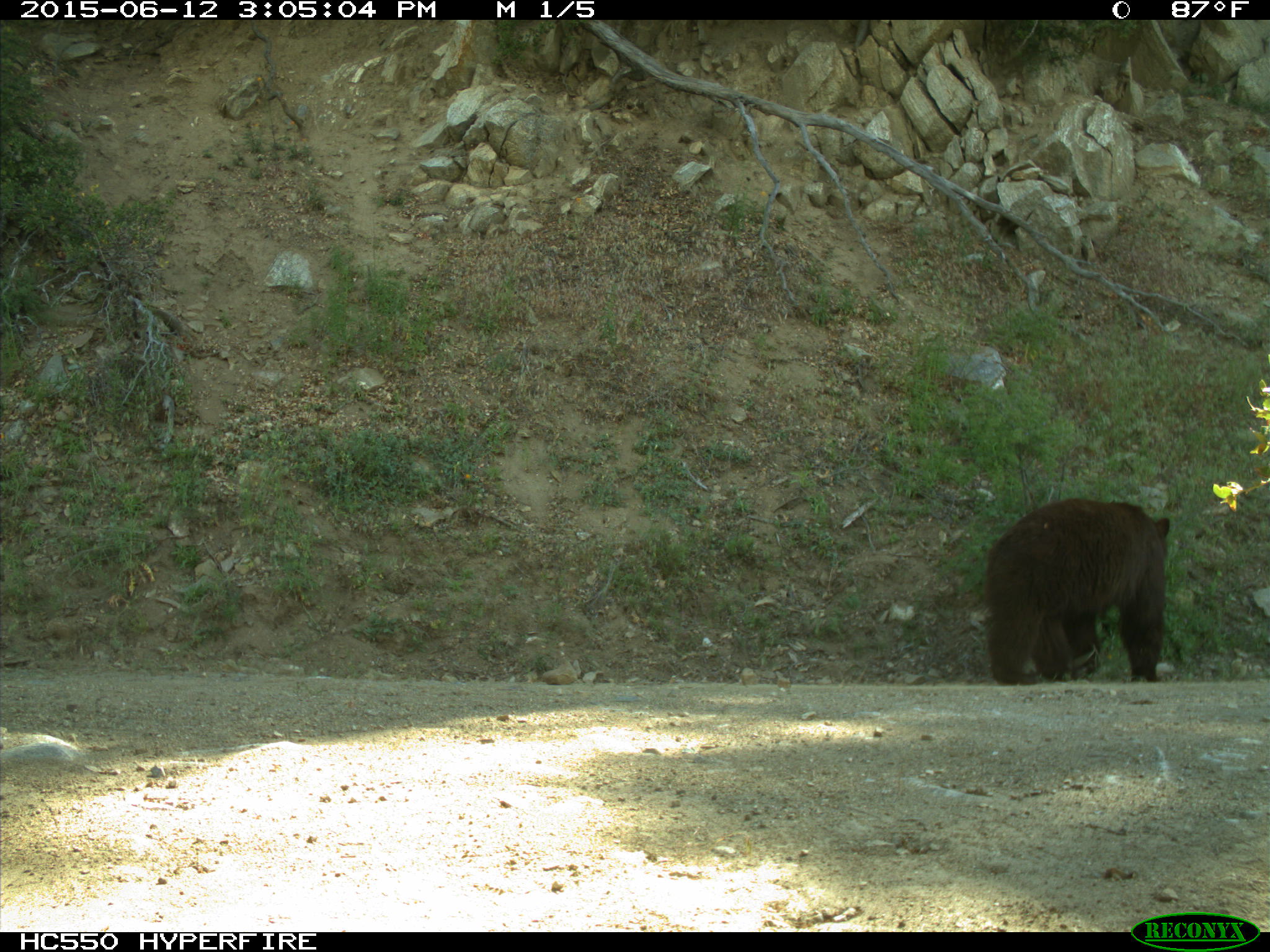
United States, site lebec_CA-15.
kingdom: Animalia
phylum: Chordata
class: Mammalia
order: Carnivora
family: Ursidae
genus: Ursus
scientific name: Ursus americanus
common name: american black bear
Ursus americanus (american black bear).